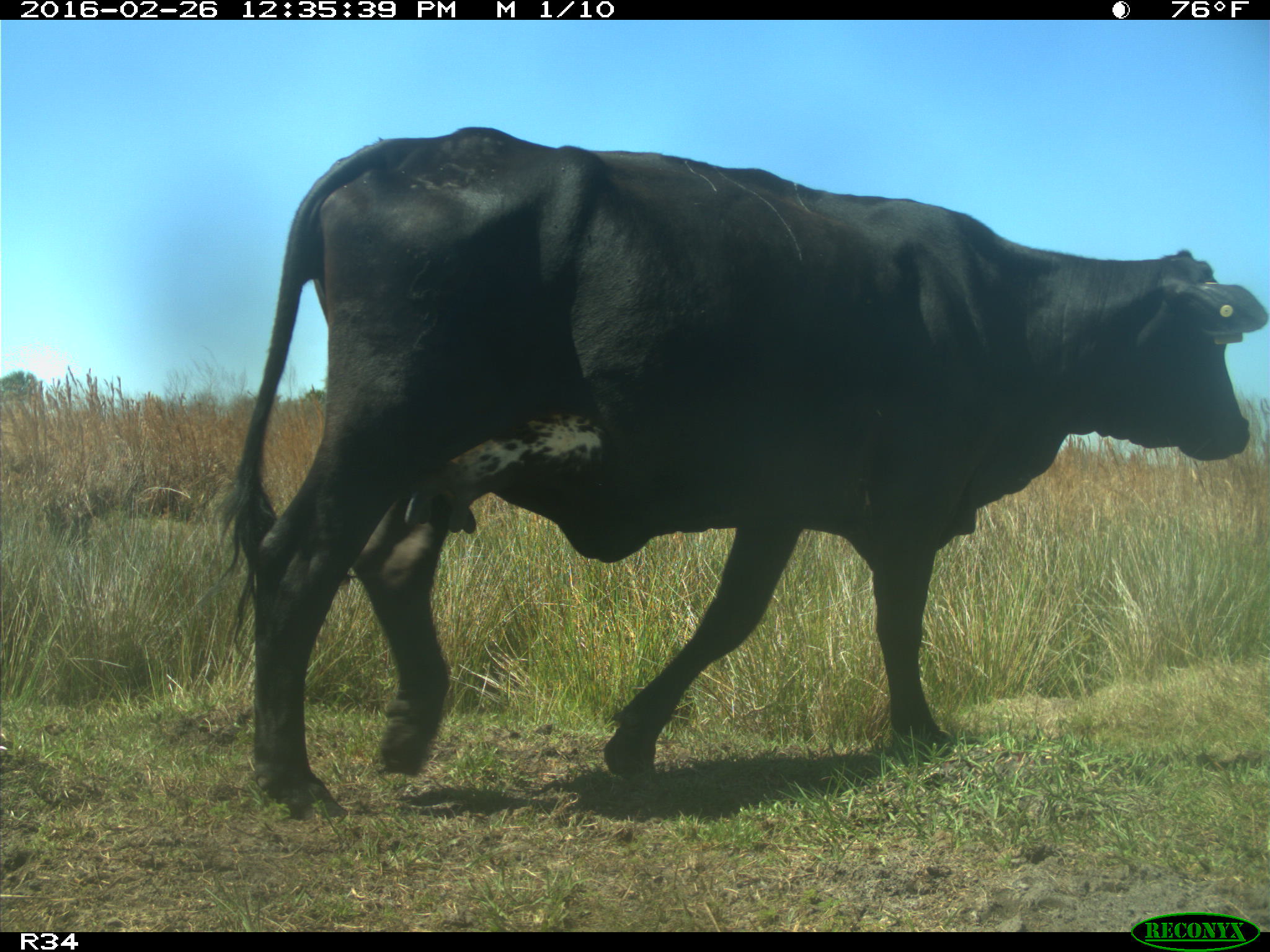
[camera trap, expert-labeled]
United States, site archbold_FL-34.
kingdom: Animalia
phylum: Chordata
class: Mammalia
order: Artiodactyla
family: Bovidae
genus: Bos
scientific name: Bos taurus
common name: domestic cow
Bos taurus (domestic cow).